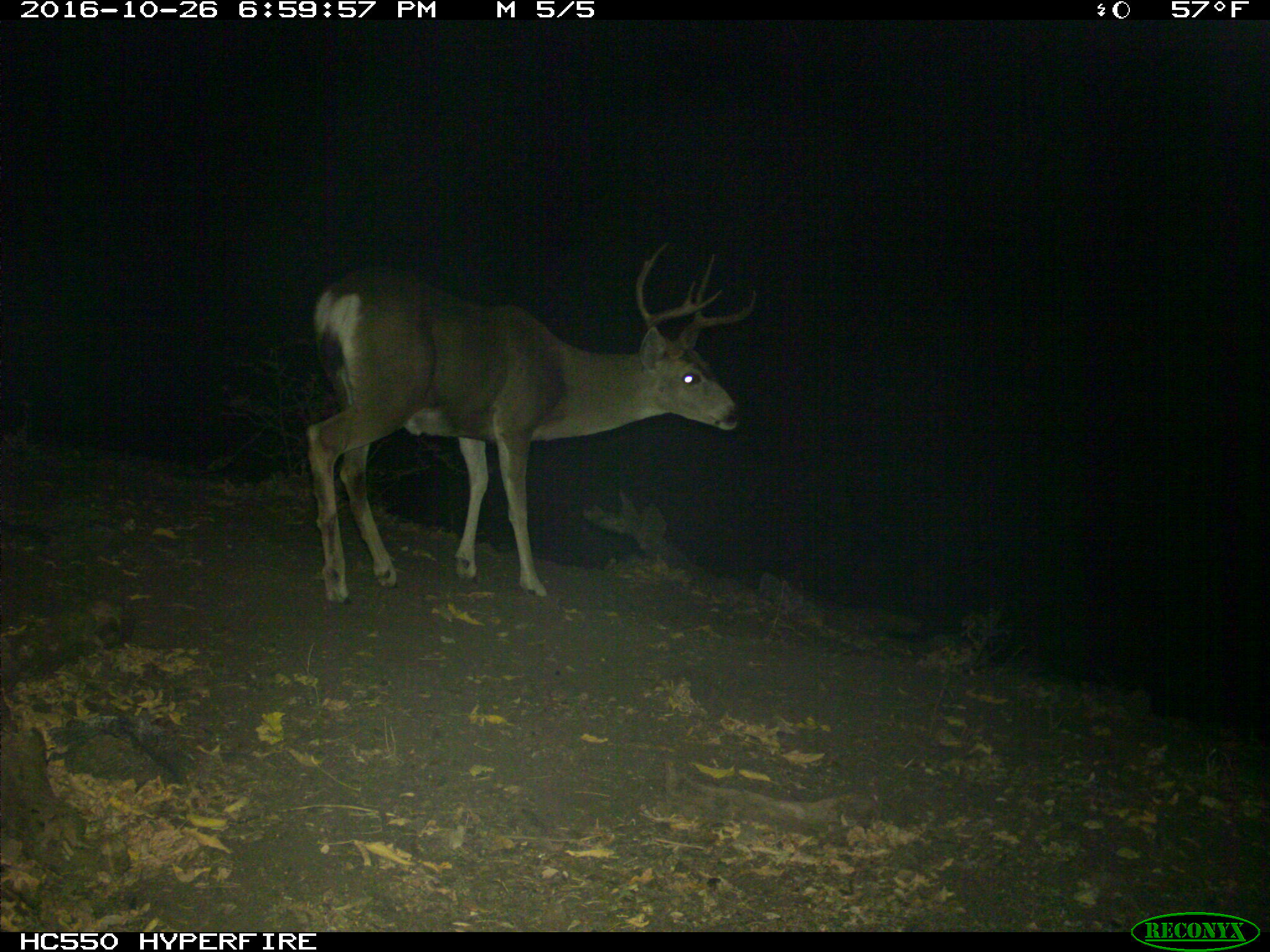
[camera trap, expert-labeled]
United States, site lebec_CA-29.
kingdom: Animalia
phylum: Chordata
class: Mammalia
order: Artiodactyla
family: Cervidae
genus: Odocoileus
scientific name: Odocoileus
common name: deer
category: unidentified deer